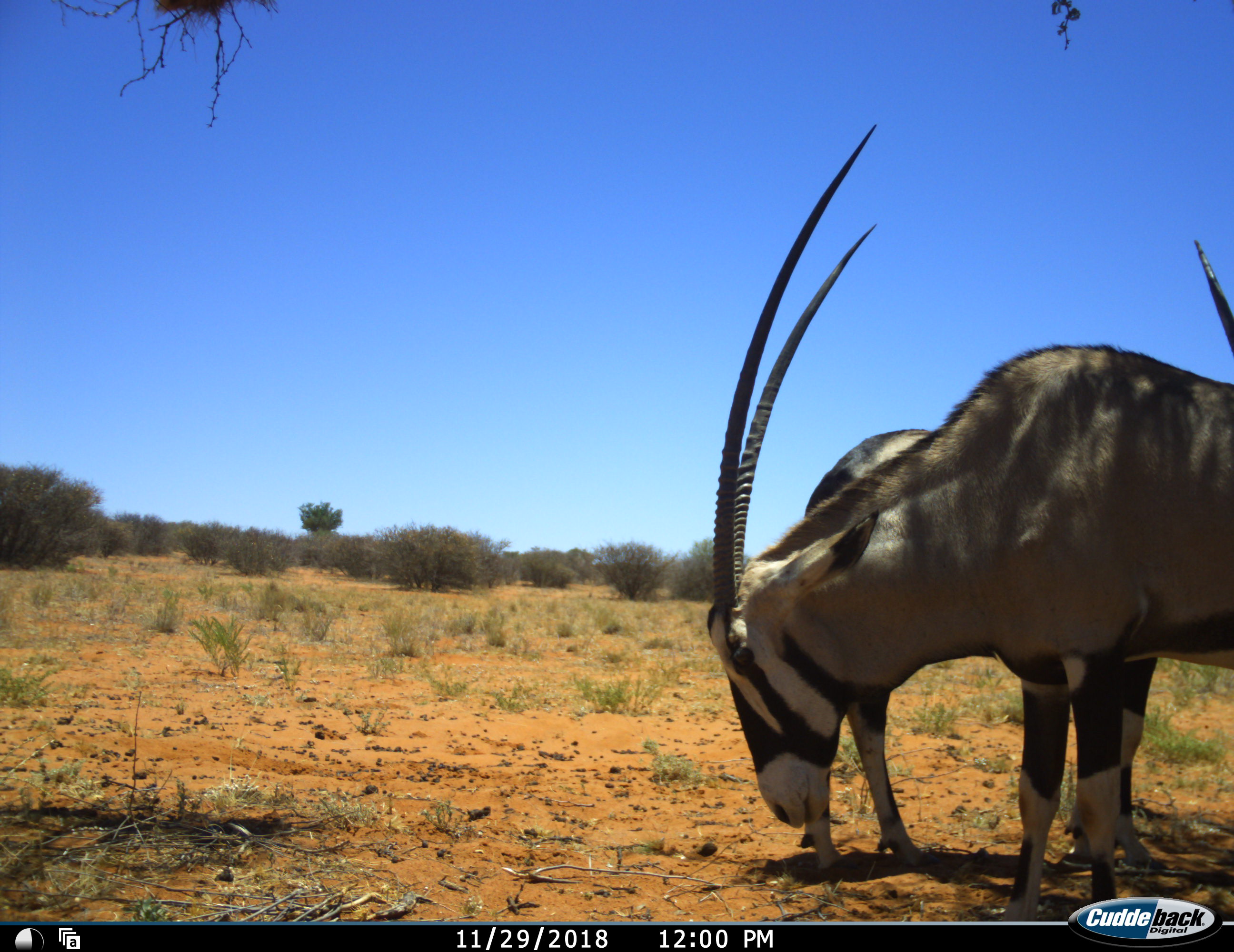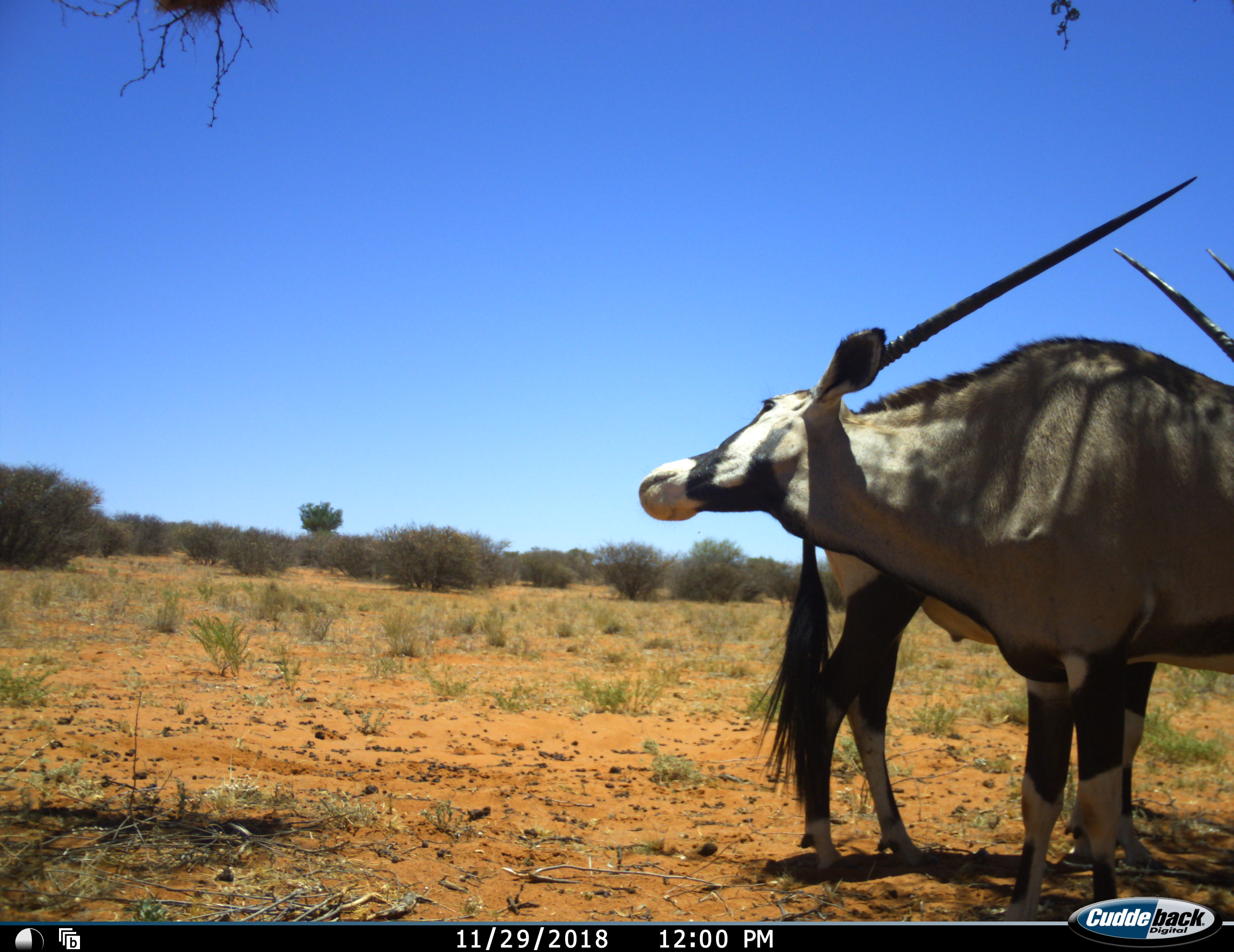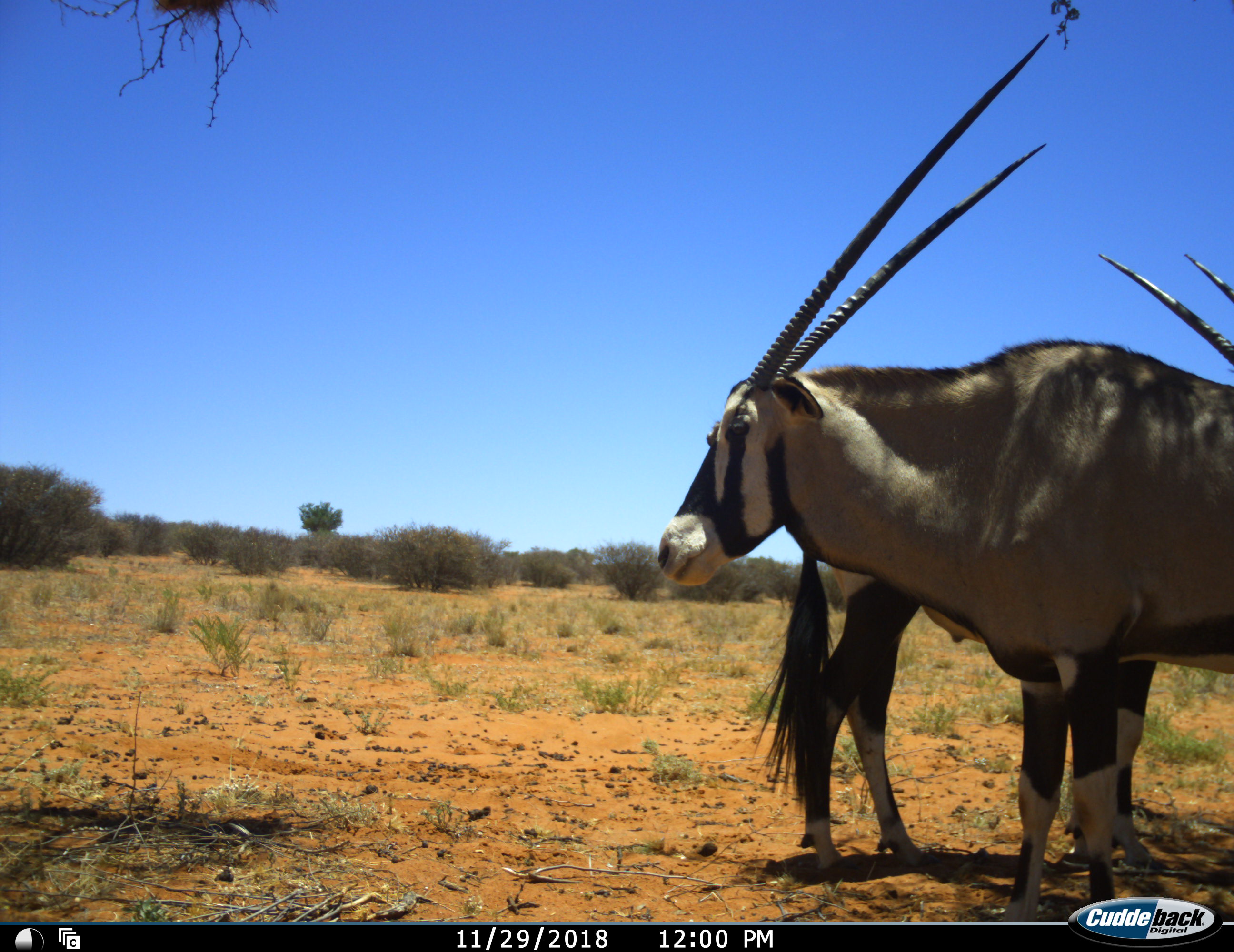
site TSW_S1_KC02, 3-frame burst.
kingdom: Animalia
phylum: Chordata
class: Mammalia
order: Artiodactyla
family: Bovidae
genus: Oryx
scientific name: Oryx gazella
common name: gemsbok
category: oryx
Oryx (gemsbok) (Oryx gazella), count 2. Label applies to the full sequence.